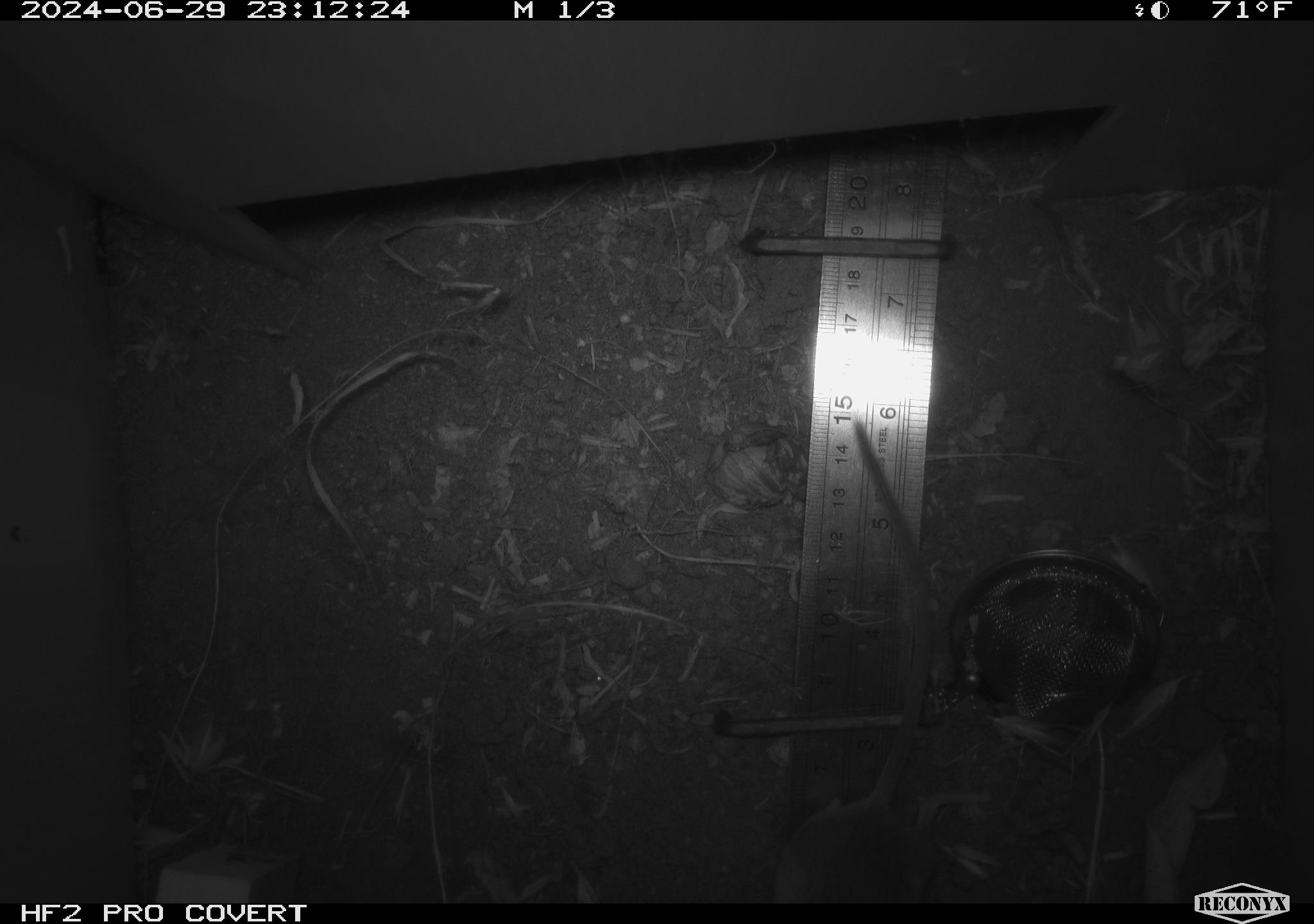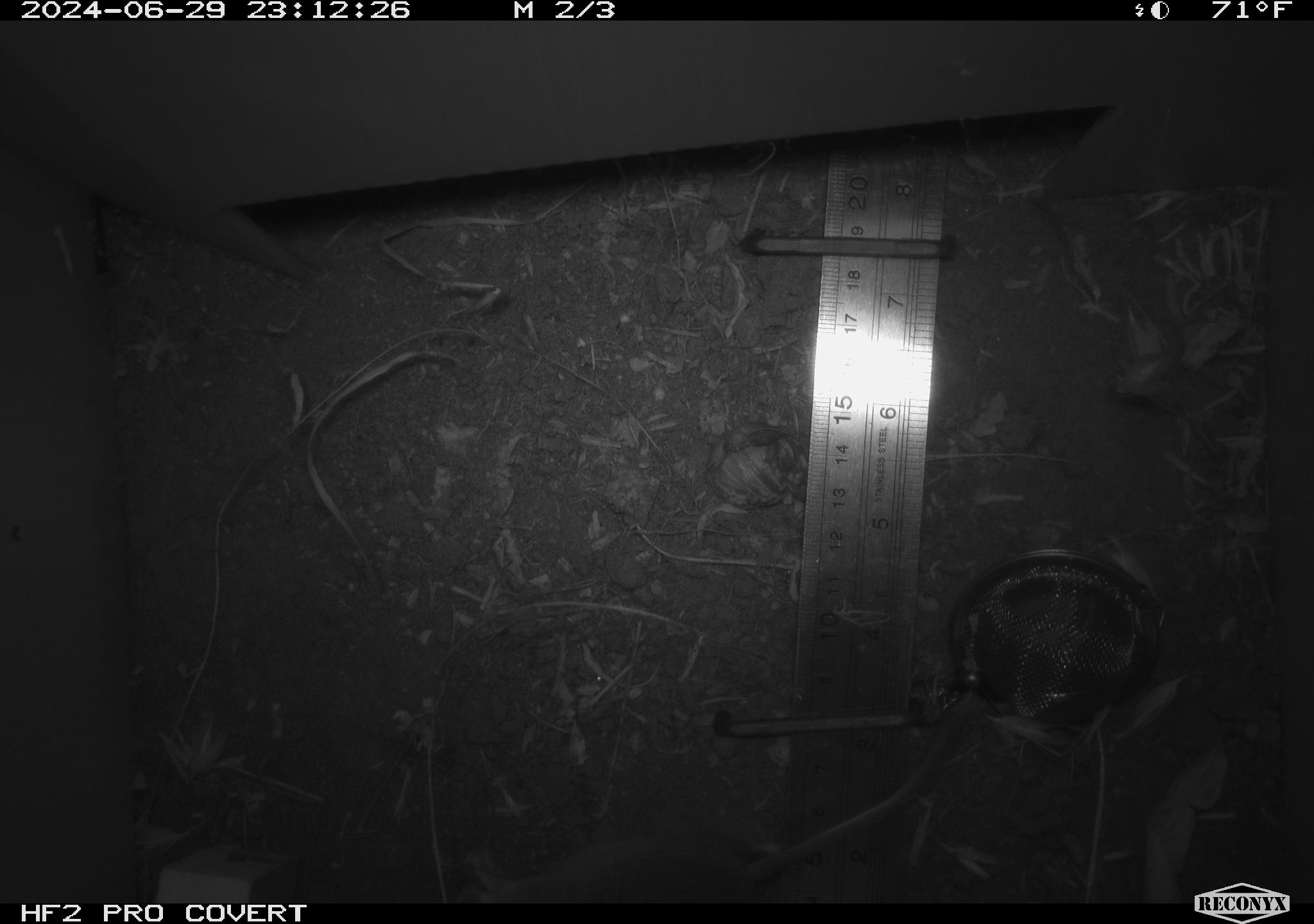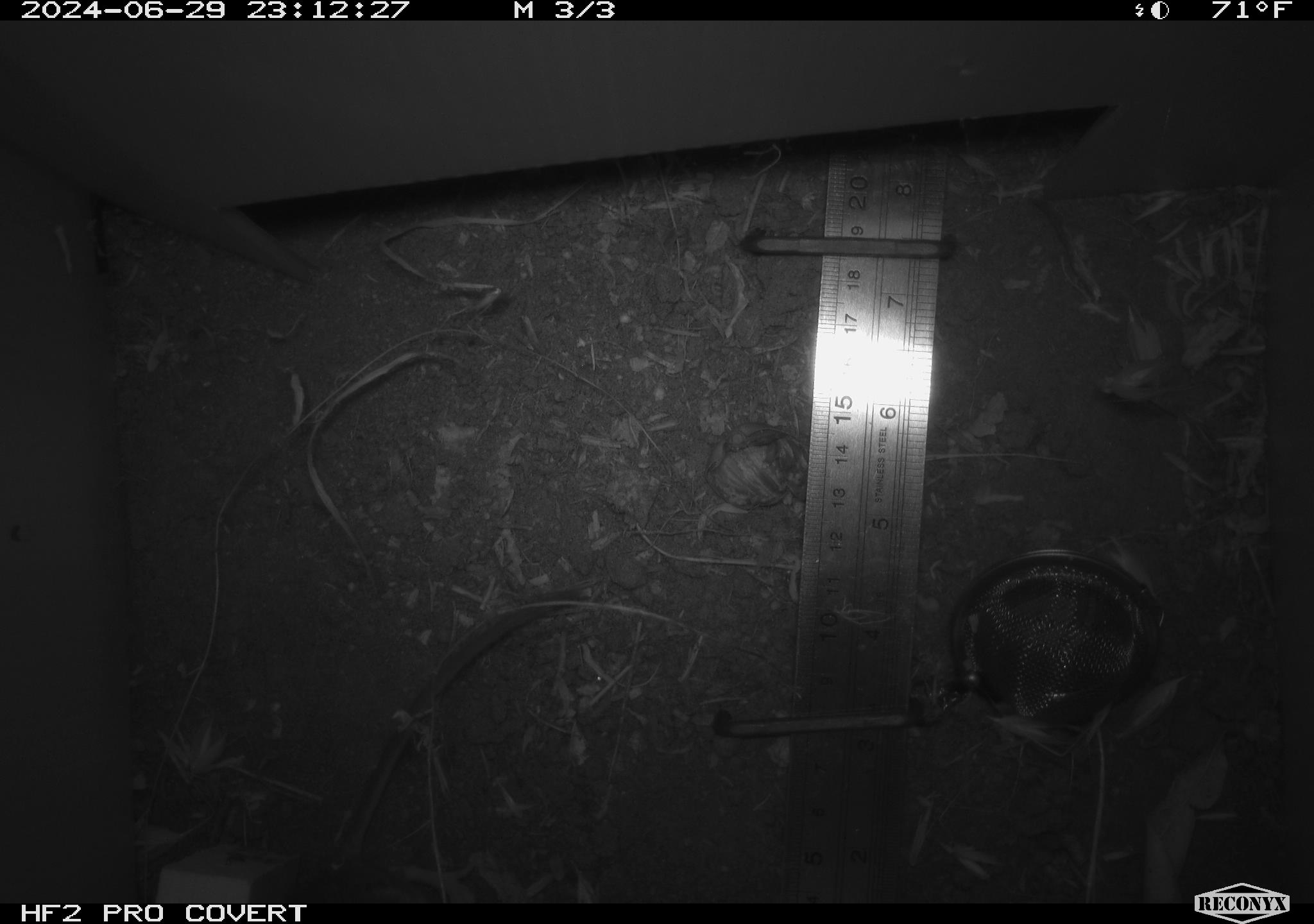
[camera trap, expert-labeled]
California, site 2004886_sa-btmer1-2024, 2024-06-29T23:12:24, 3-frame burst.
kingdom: Animalia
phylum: Chordata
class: Mammalia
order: Rodentia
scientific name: Rodentia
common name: mouse species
Mouse species (Rodentia).